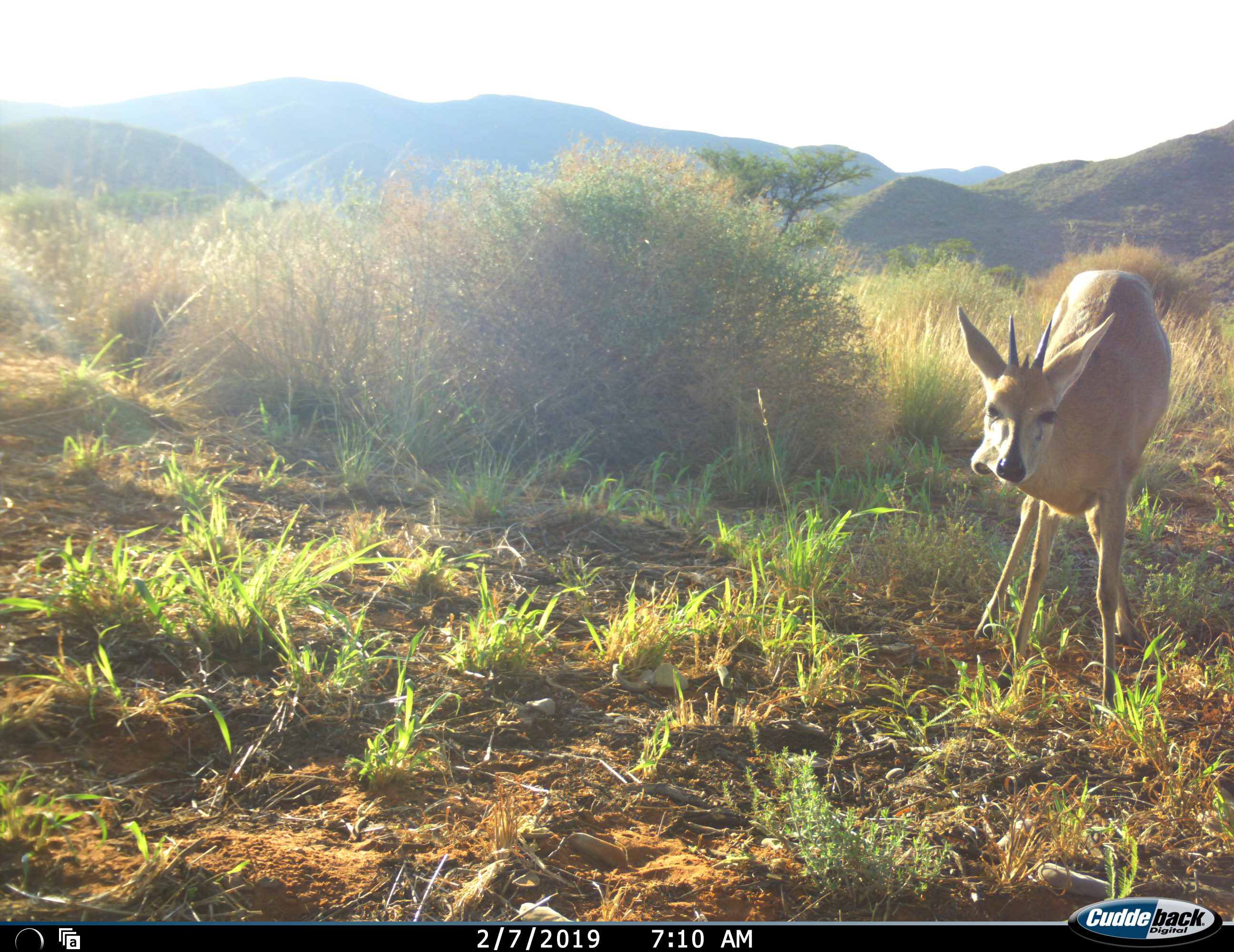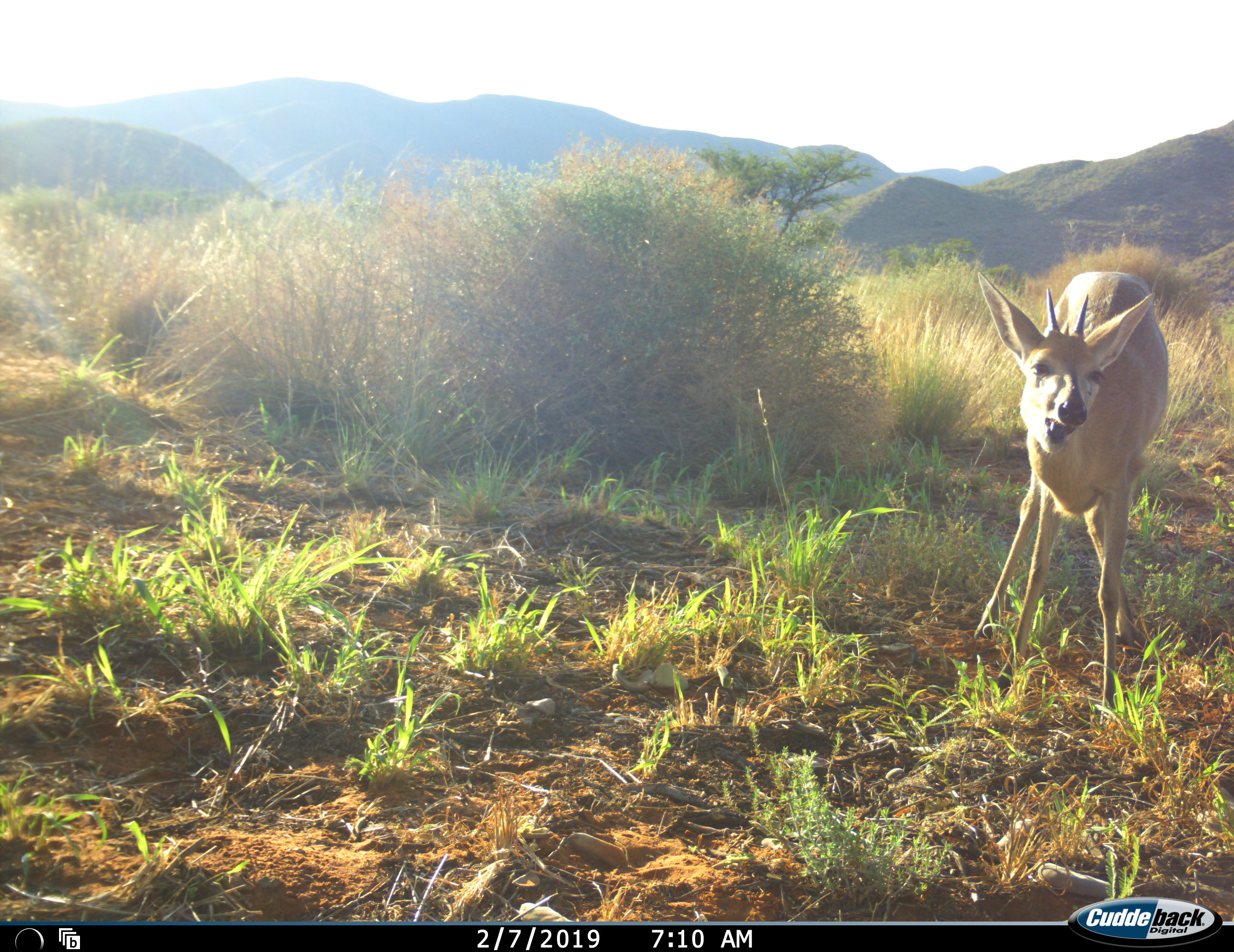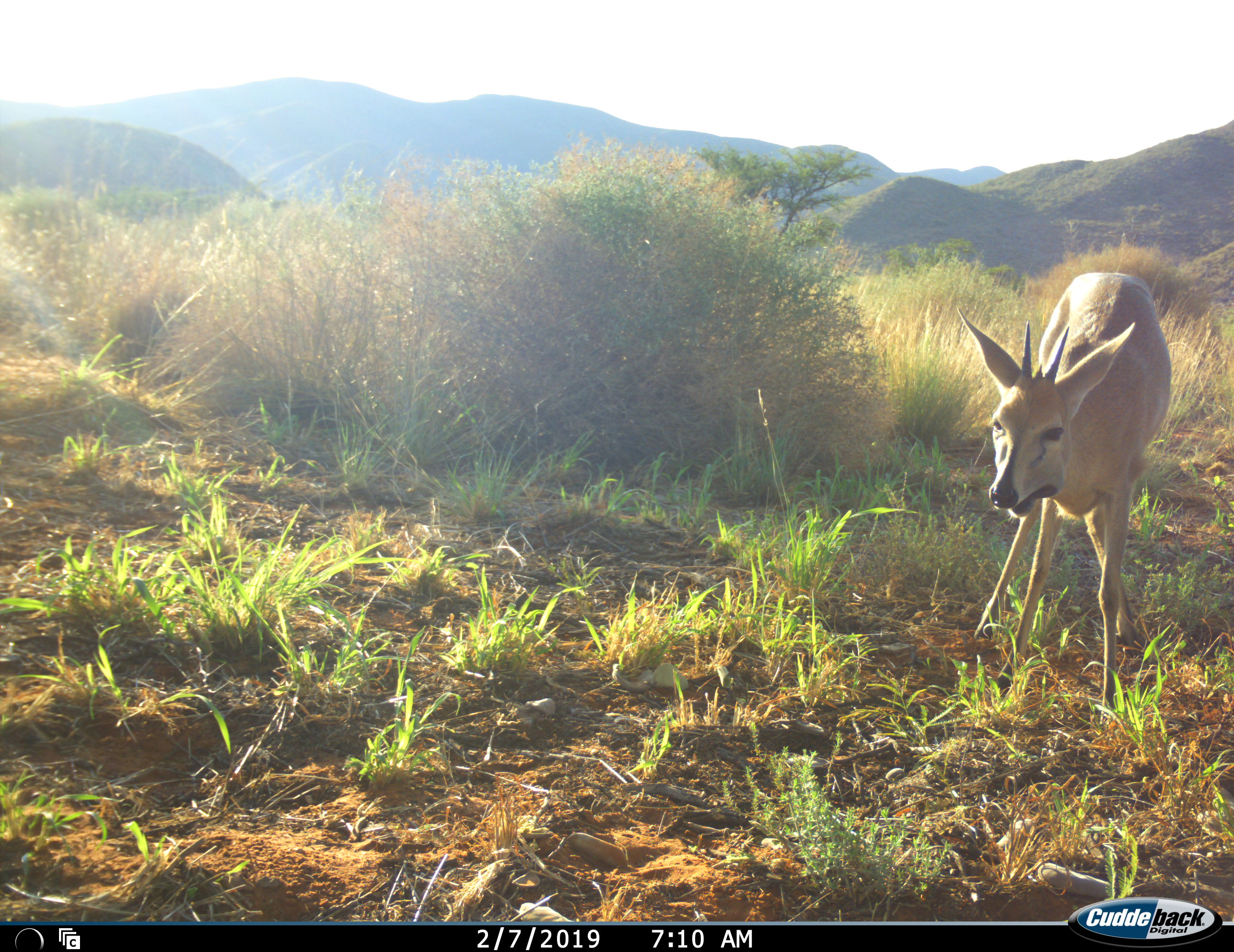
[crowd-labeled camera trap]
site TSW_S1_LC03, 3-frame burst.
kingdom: Animalia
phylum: Chordata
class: Mammalia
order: Artiodactyla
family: Bovidae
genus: Sylvicapra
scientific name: Sylvicapra grimmia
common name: common duiker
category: duikercommongrey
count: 1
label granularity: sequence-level